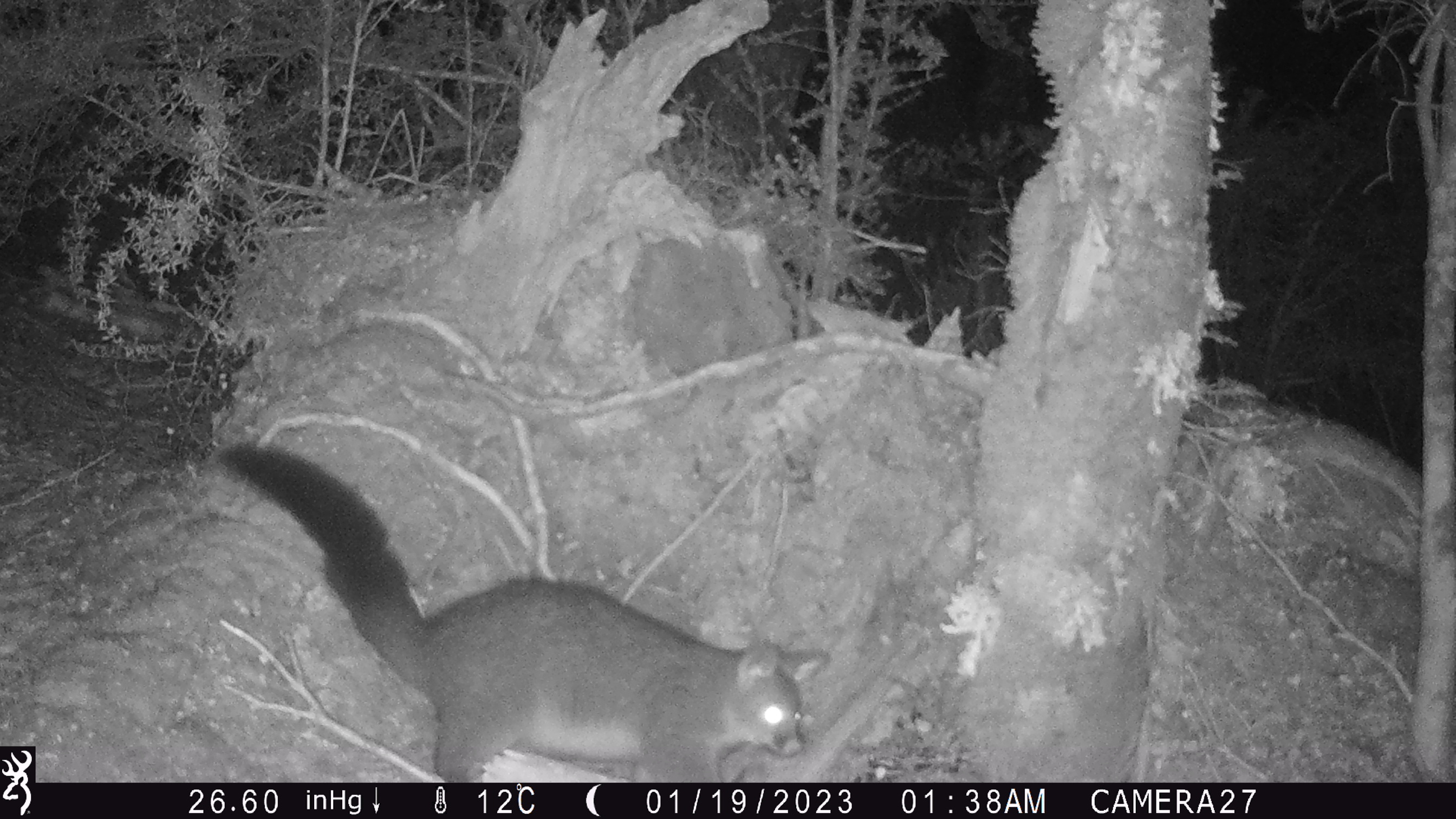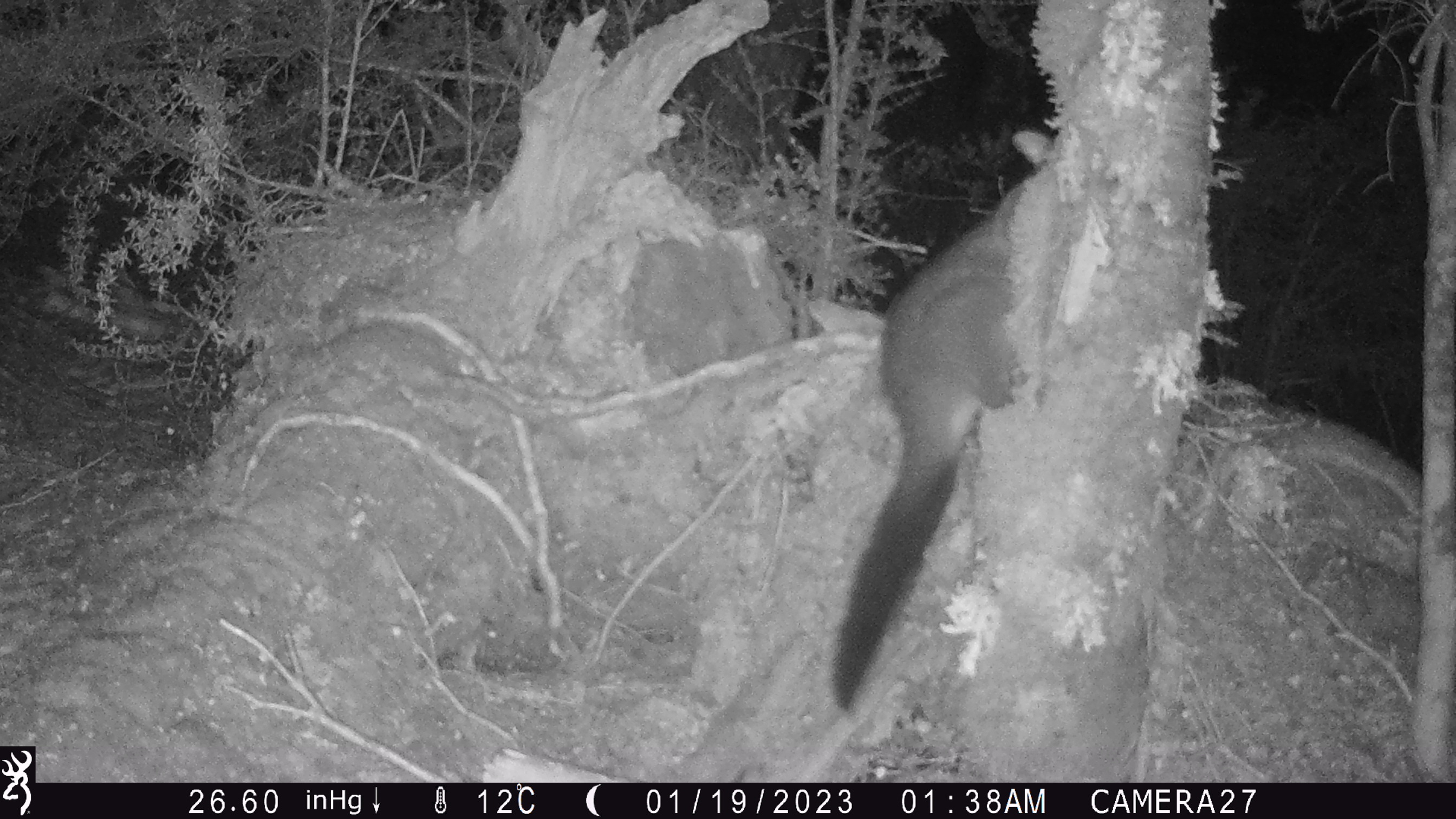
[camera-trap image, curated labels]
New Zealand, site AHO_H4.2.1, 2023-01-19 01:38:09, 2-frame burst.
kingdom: Animalia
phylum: Chordata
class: Mammalia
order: Diprotodontia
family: Phalangeridae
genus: Trichosurus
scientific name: Trichosurus vulpecula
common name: common brushtail possum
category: possum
Possum (common brushtail possum) (Trichosurus vulpecula).